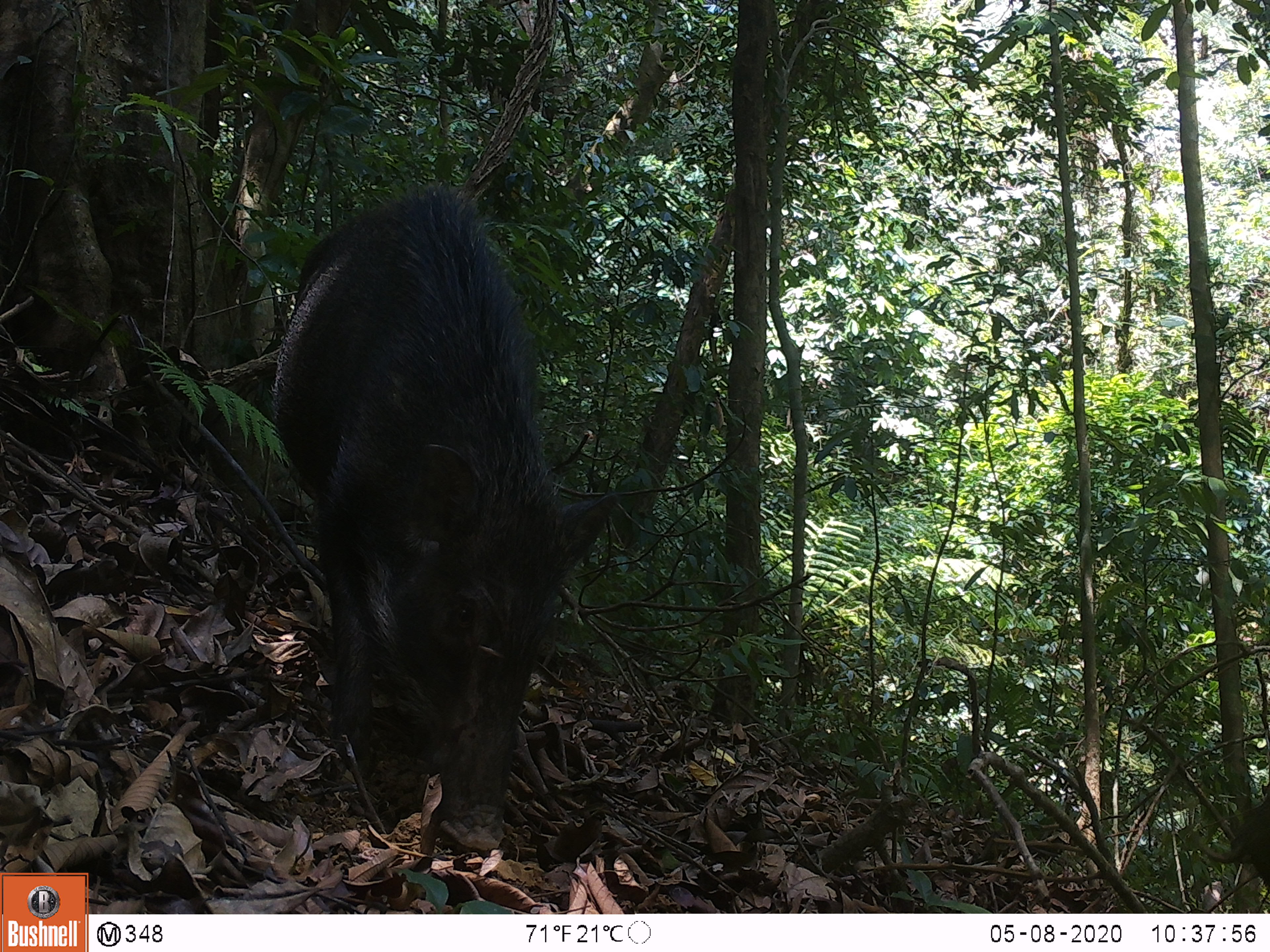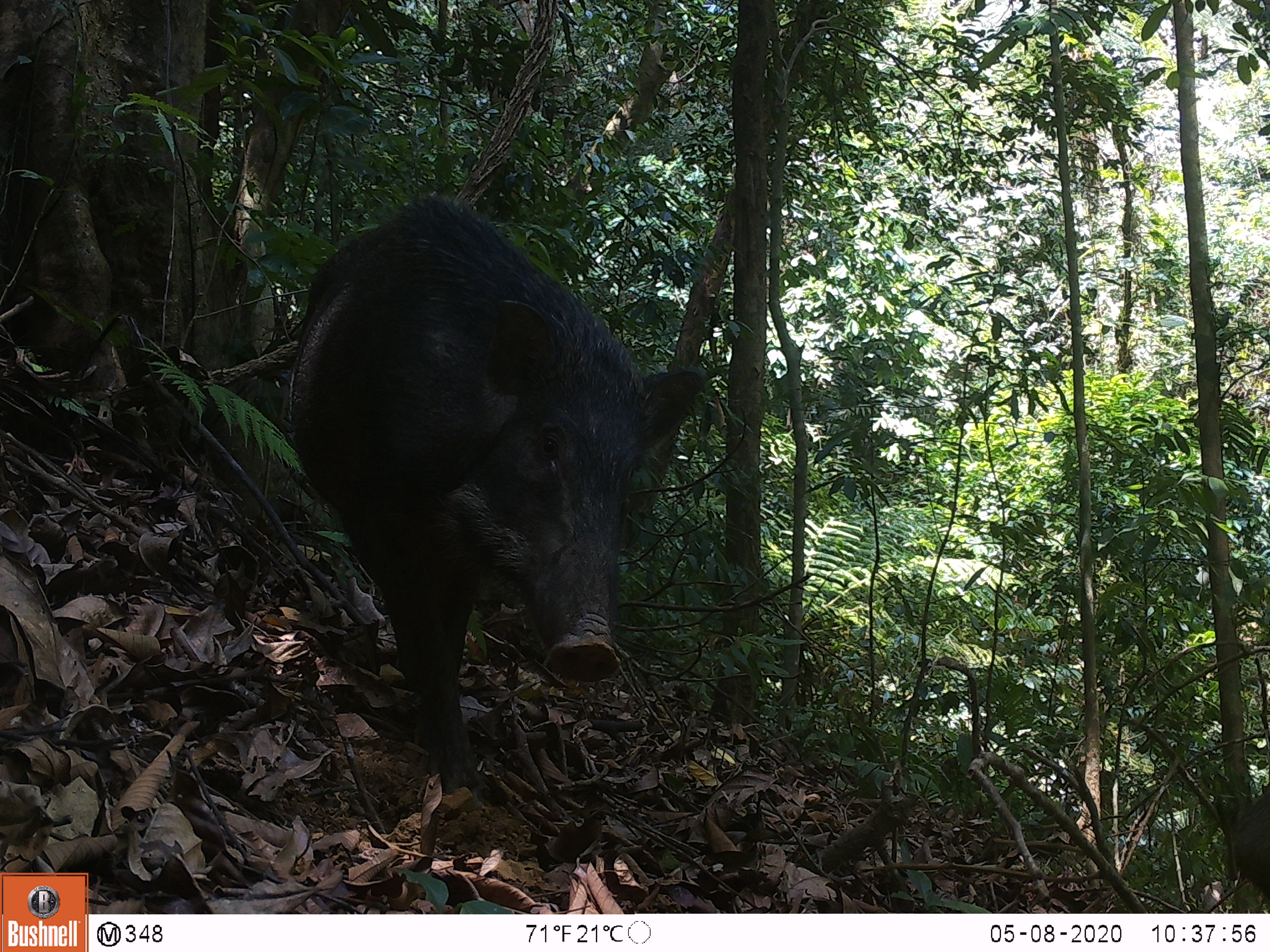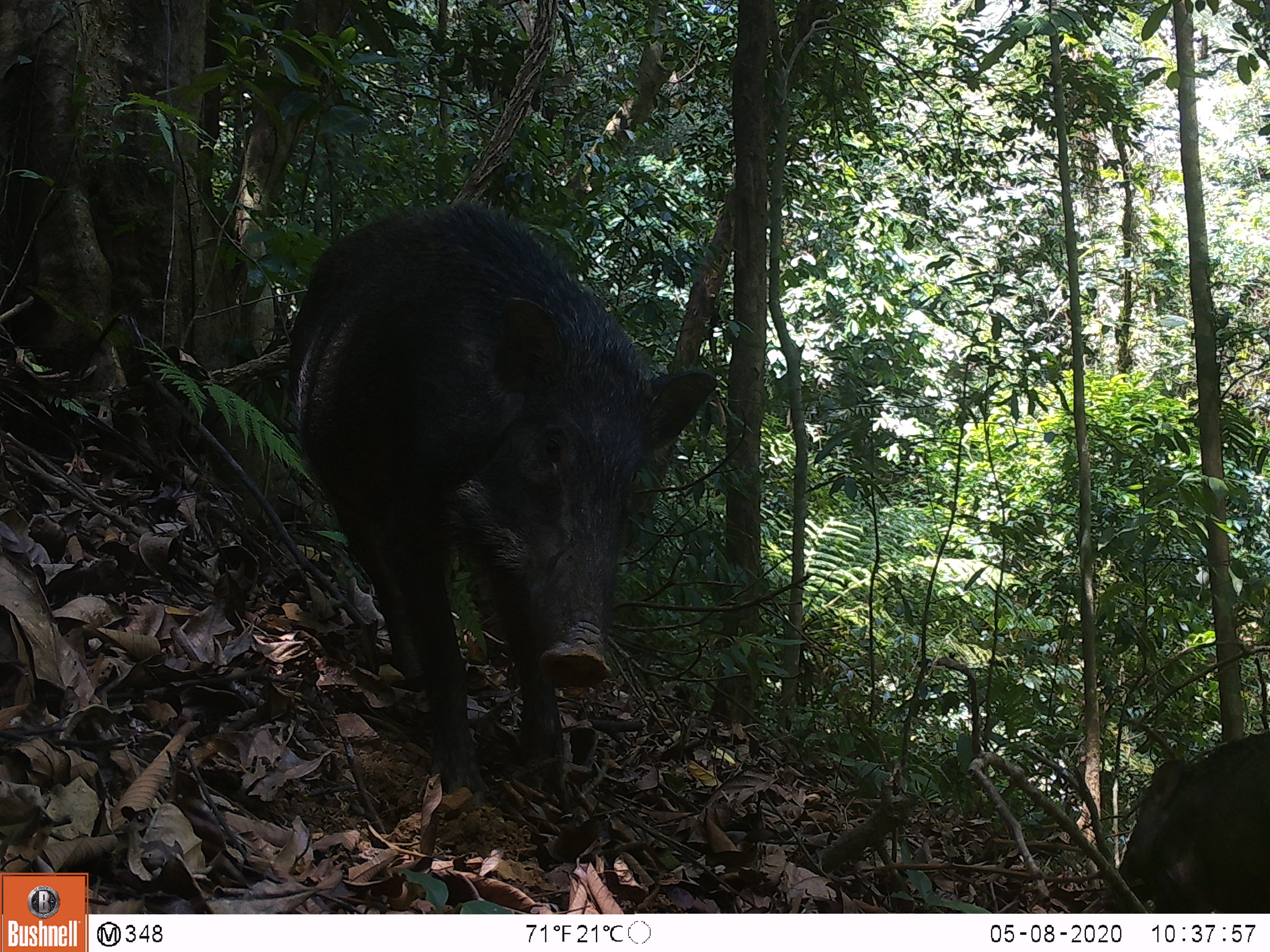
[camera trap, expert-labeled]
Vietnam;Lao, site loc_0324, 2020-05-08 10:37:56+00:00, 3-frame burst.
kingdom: Animalia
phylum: Chordata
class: Mammalia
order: Artiodactyla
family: Suidae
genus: Sus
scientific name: Sus scrofa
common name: eurasian wild pig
Eurasian wild pig (Sus scrofa). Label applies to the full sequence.